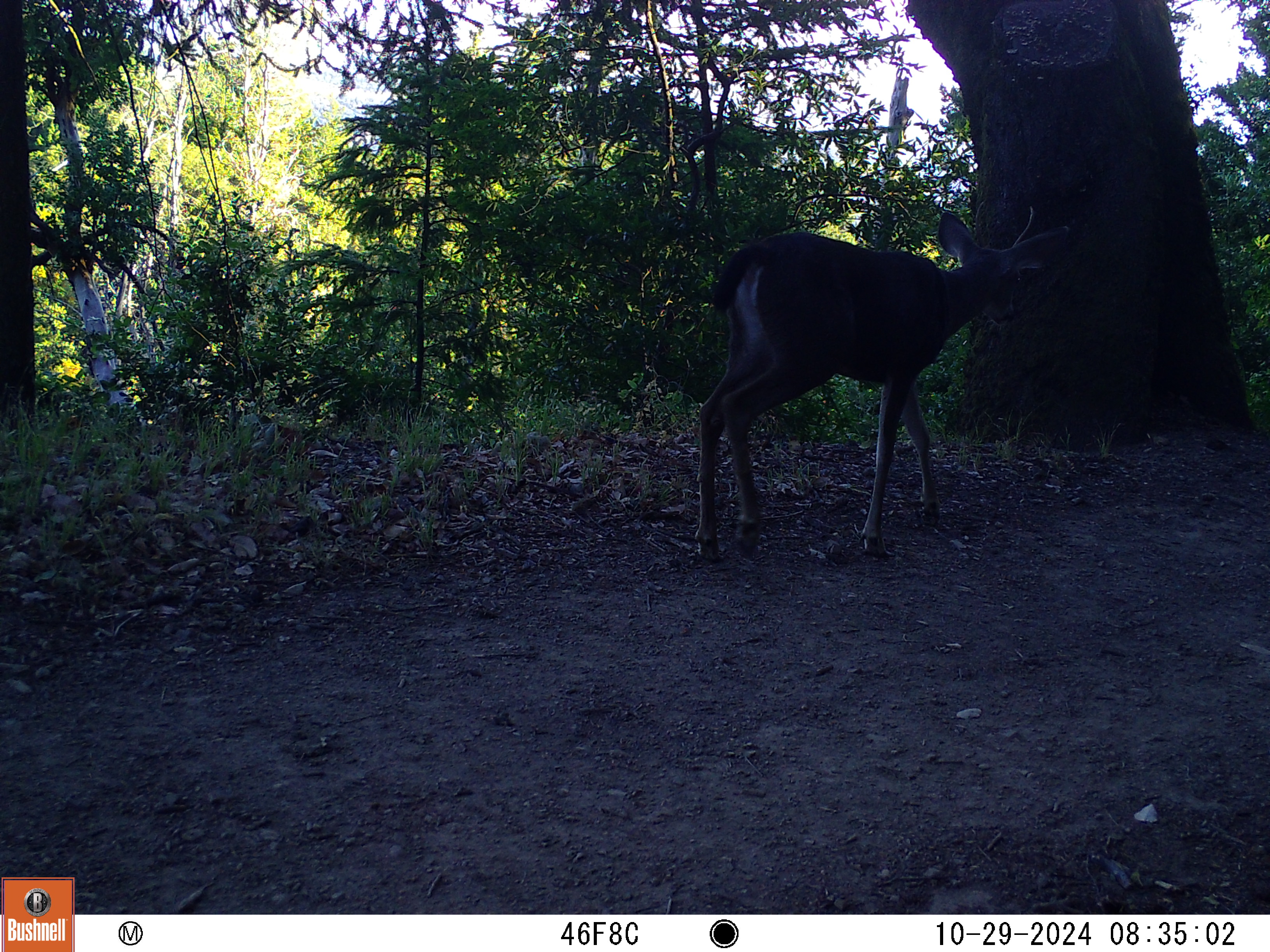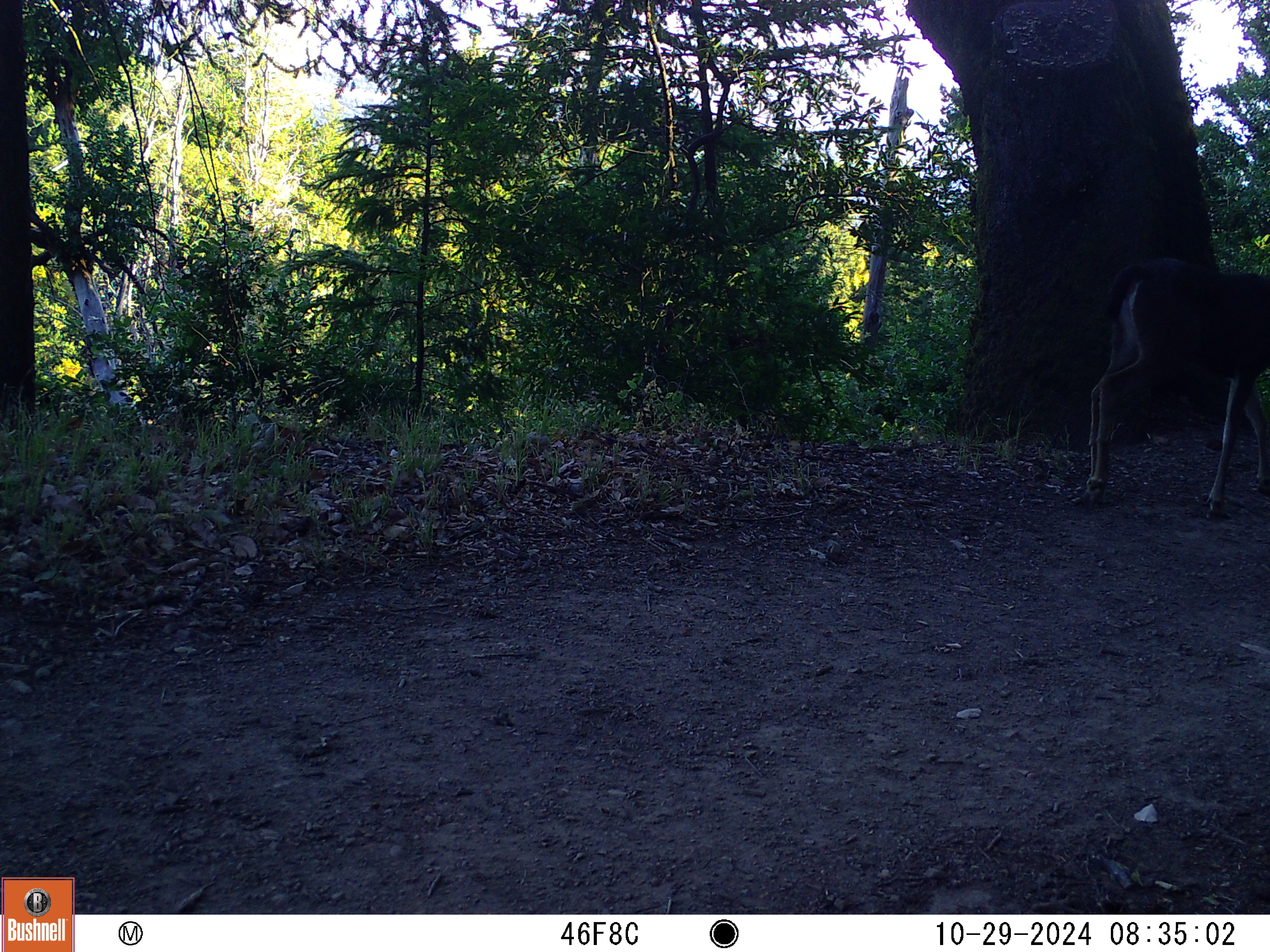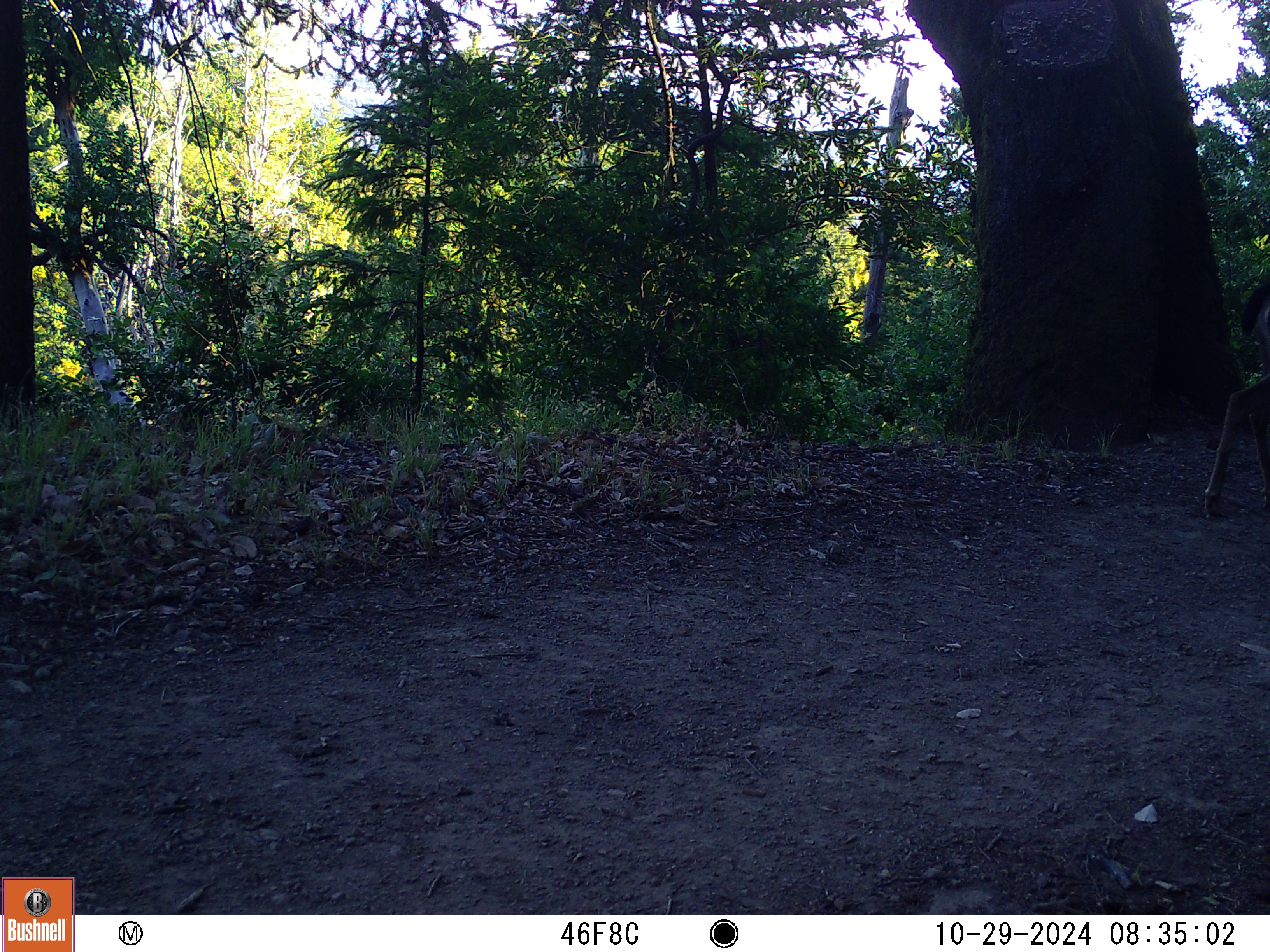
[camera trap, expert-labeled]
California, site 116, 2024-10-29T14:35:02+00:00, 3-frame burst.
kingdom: Animalia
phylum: Chordata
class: Mammalia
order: Artiodactyla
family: Cervidae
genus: Odocoileus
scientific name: Odocoileus hemionus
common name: mule deer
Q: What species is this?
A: Mule deer (Odocoileus hemionus).